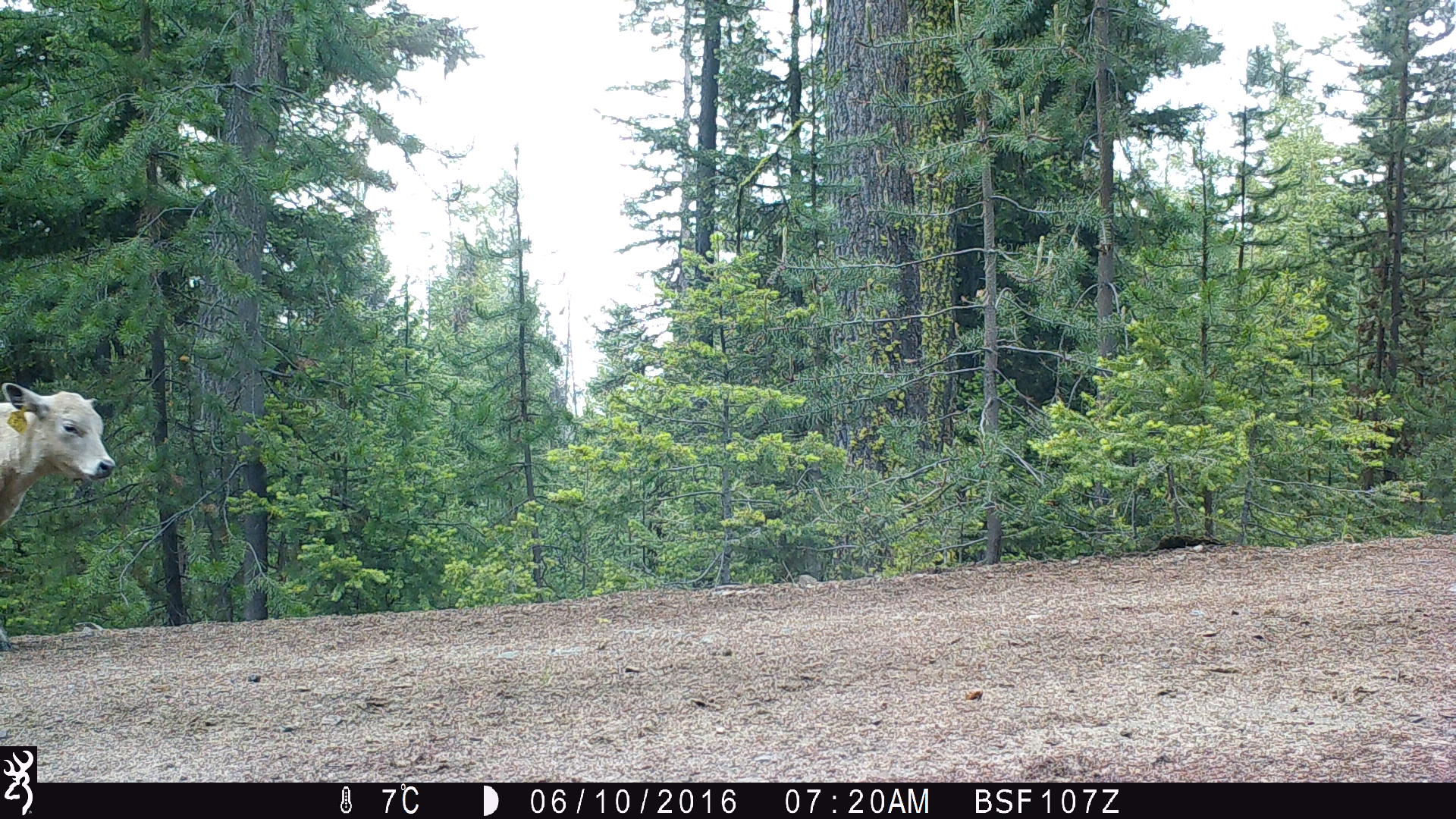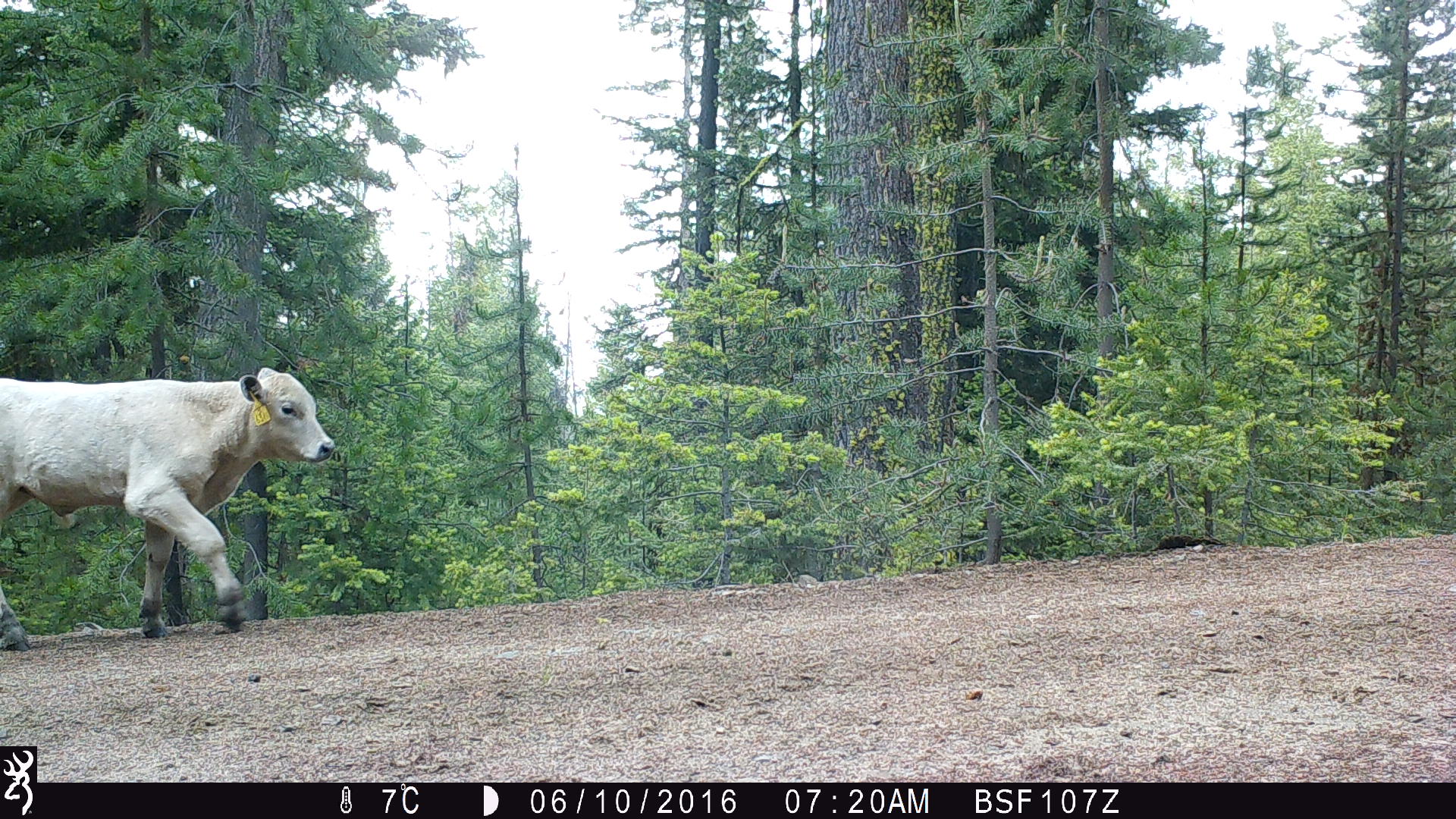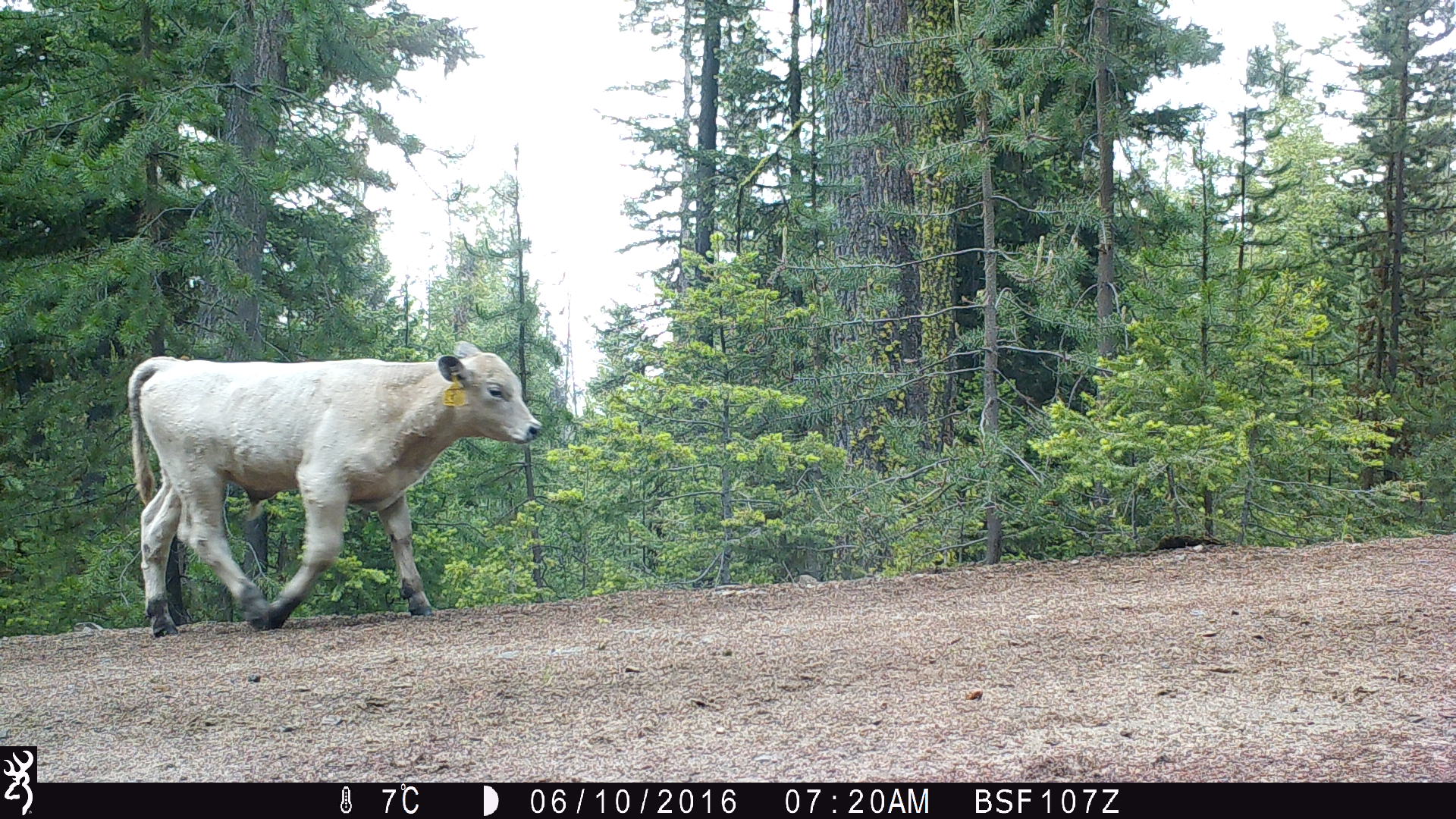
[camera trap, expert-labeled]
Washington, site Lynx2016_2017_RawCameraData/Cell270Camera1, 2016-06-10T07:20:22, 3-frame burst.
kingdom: Animalia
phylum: Chordata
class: Mammalia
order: Artiodactyla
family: Bovidae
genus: Bos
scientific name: Bos taurus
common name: domestic cattle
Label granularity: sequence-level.